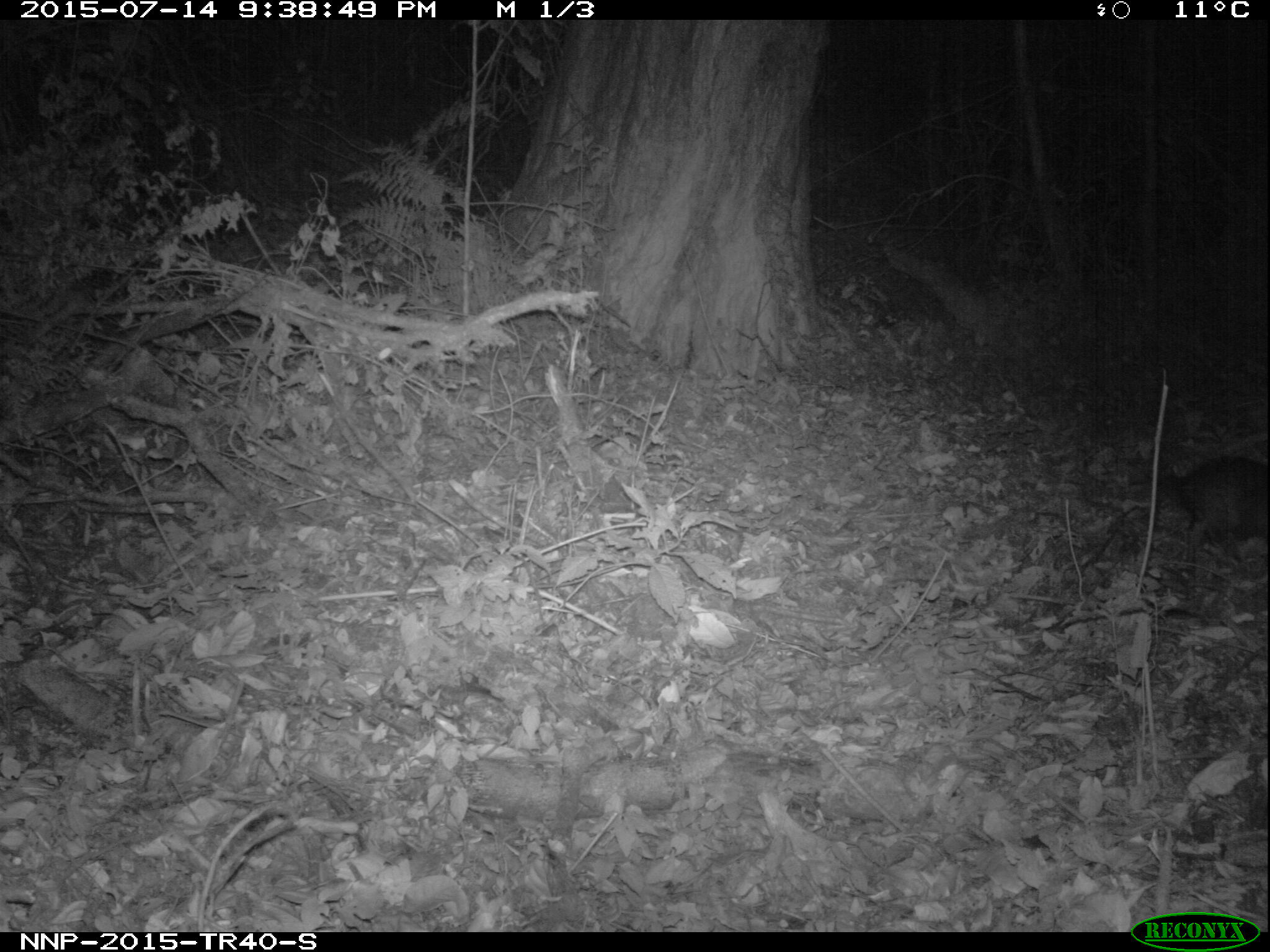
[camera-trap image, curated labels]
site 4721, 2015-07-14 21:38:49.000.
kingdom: Animalia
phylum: Chordata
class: Mammalia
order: Artiodactyla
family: Bovidae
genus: Cephalophus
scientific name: Cephalophus nigrifrons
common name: black-fronted duiker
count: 1